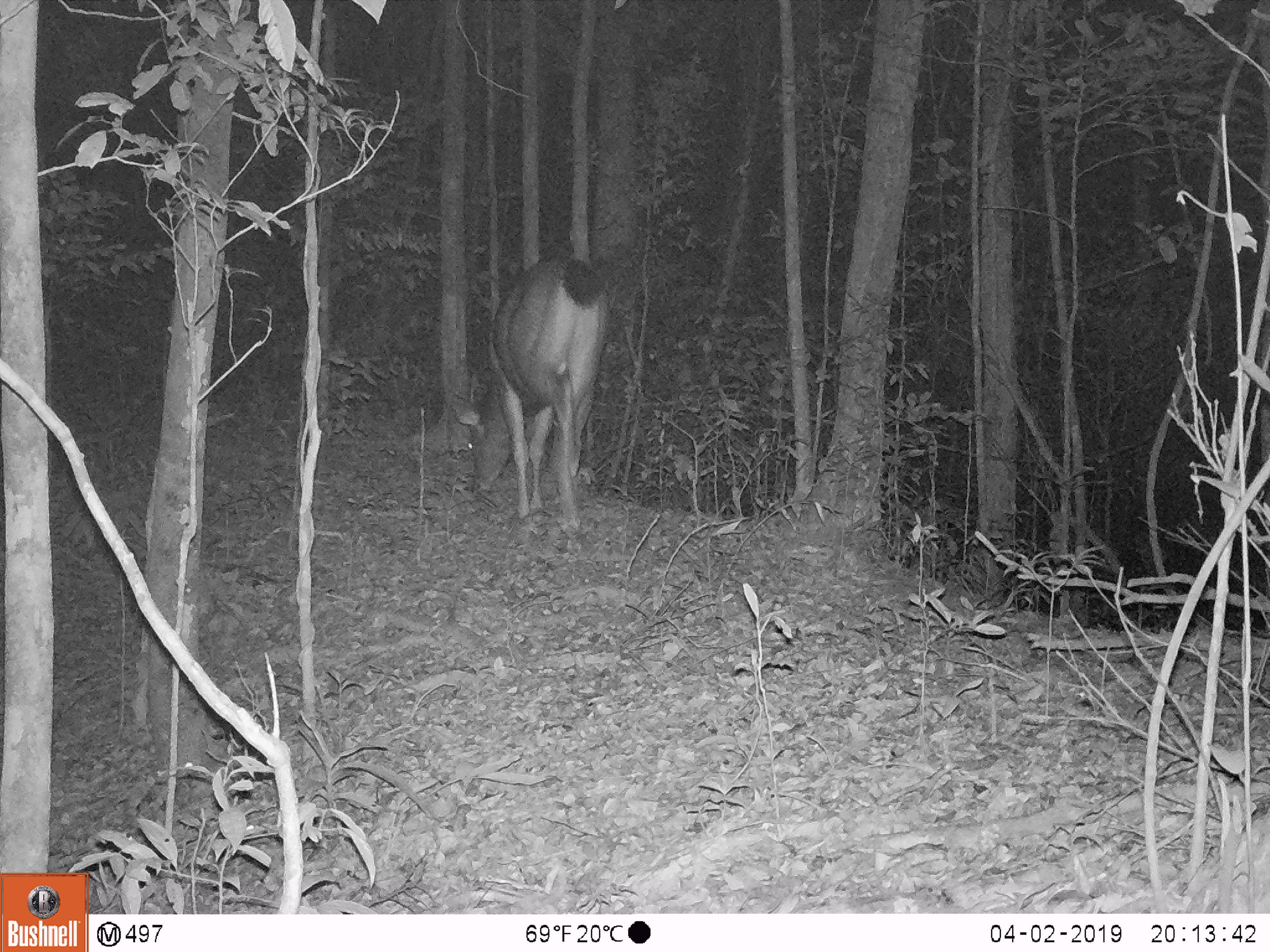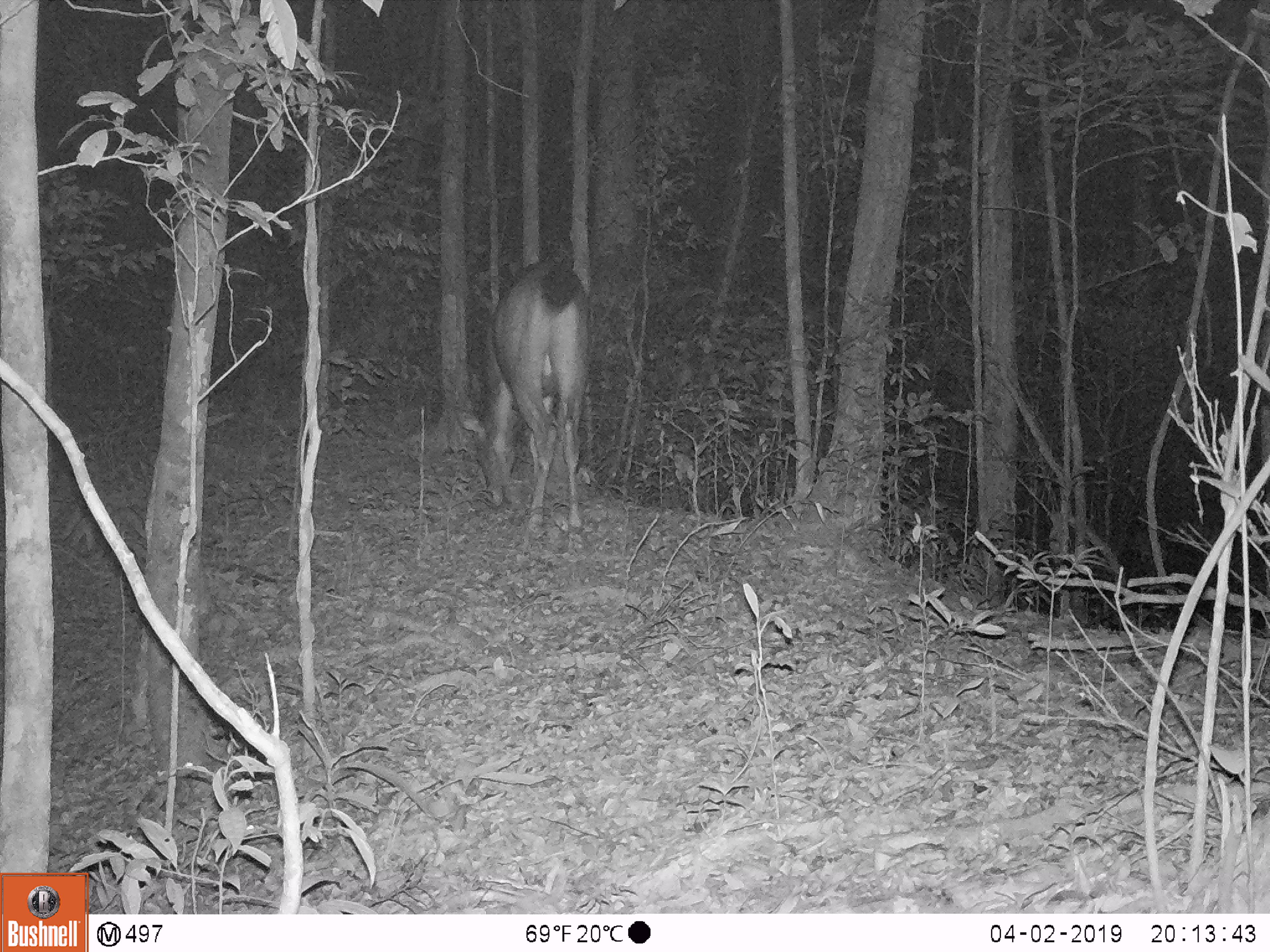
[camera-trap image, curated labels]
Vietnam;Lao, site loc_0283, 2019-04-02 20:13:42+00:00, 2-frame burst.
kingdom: Animalia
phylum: Chordata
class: Mammalia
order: Artiodactyla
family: Cervidae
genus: Rusa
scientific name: Rusa unicolor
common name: sambar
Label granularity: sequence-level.